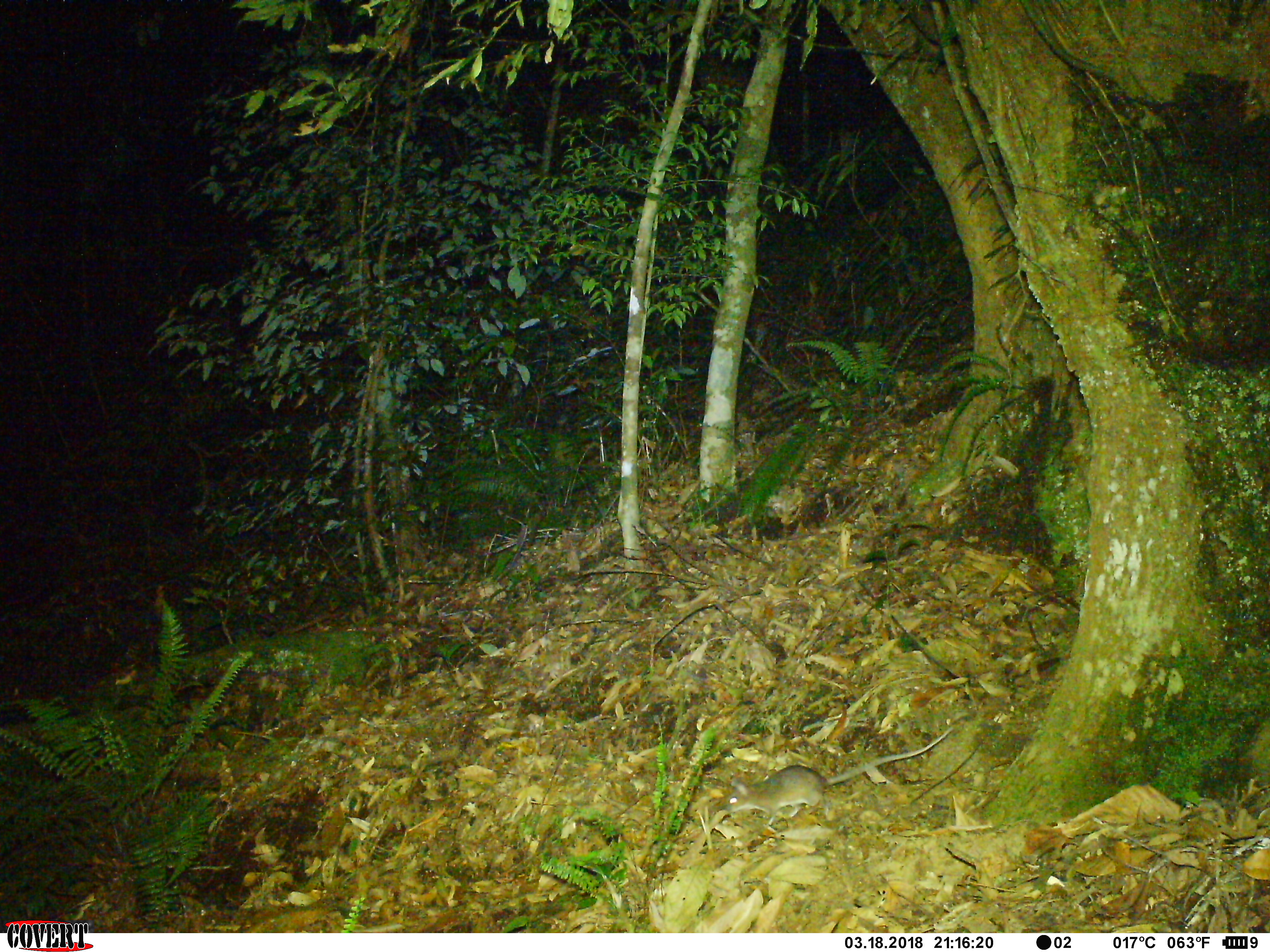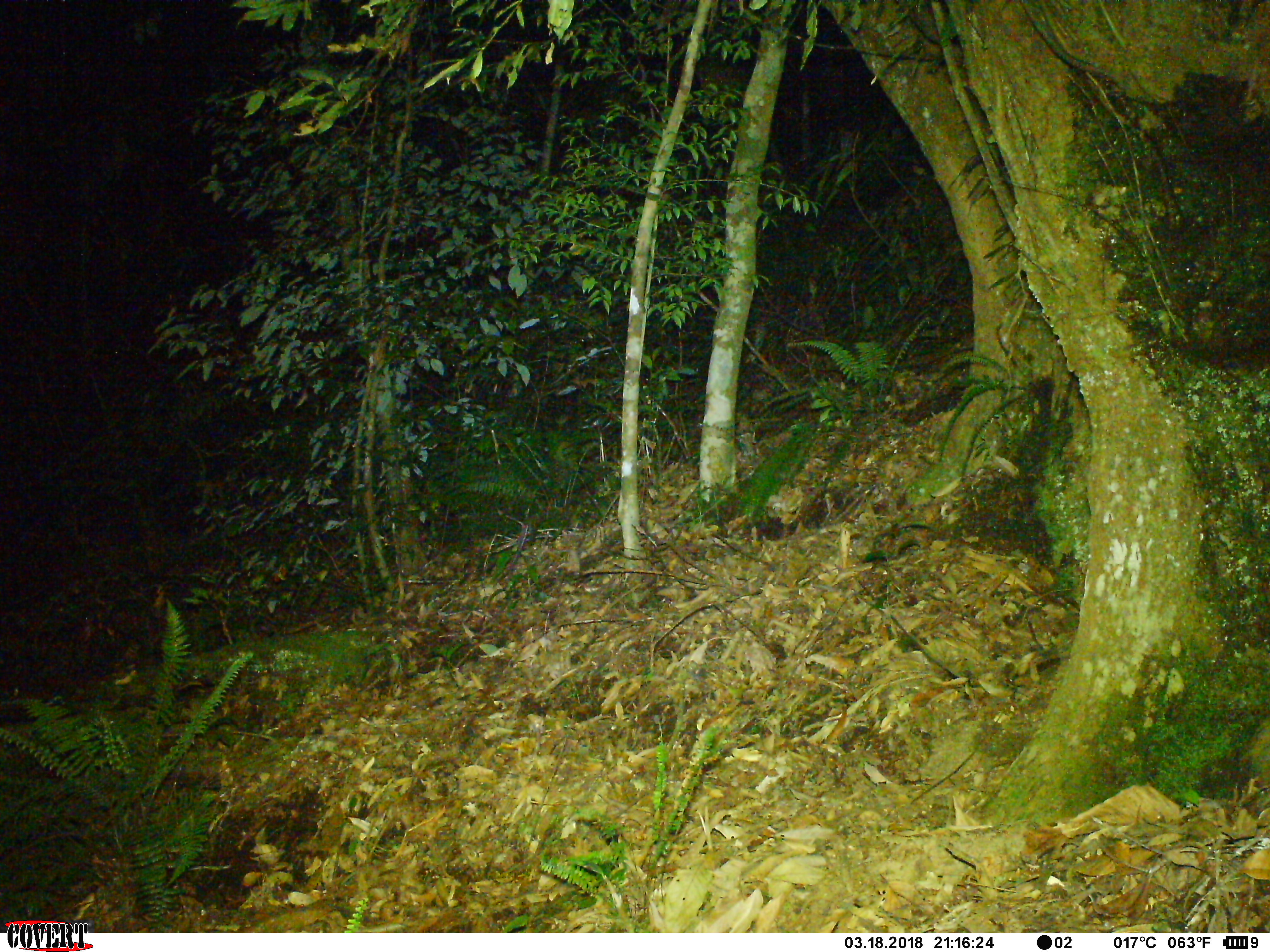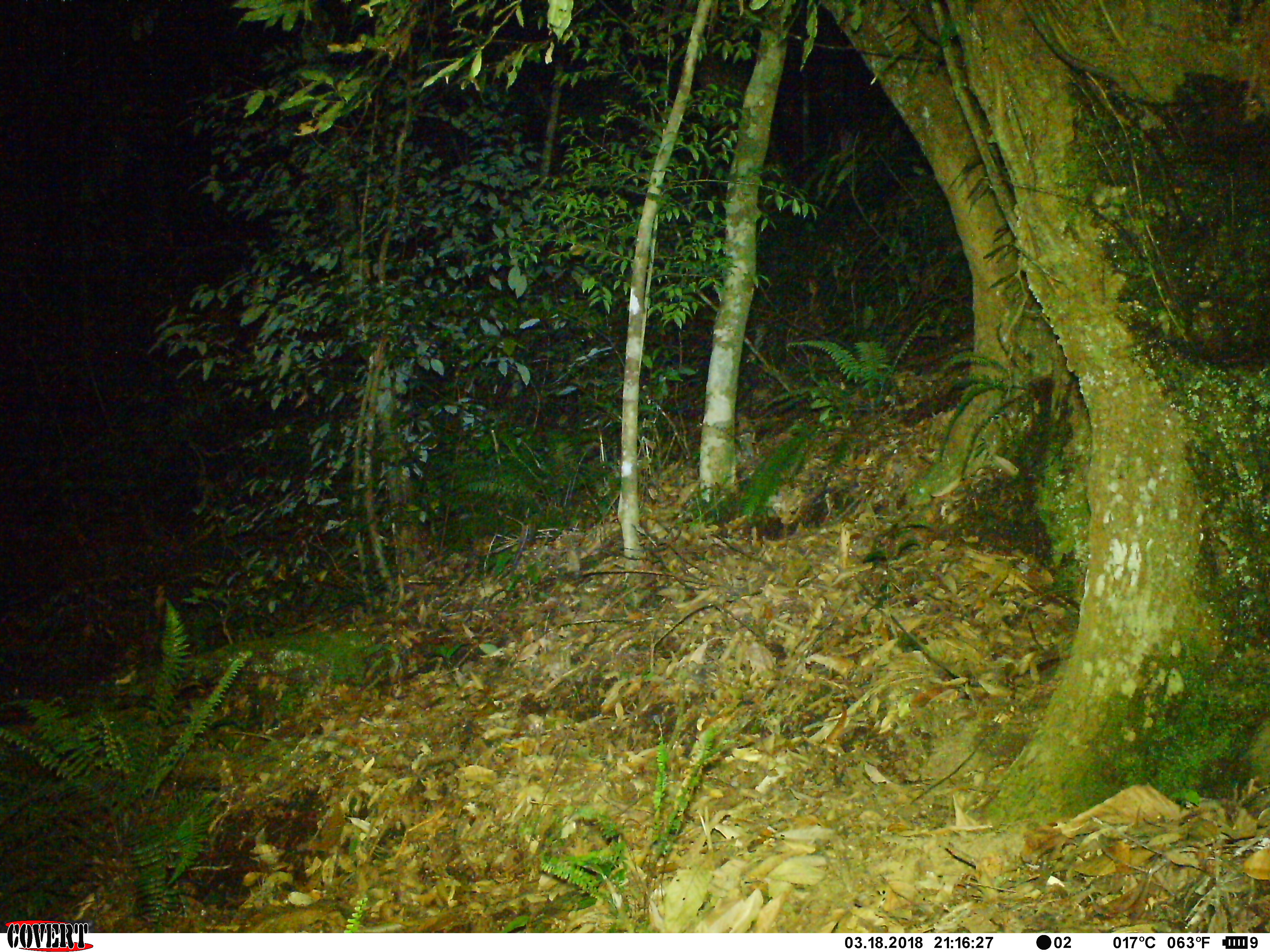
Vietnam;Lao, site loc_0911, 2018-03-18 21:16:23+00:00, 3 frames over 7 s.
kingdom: Animalia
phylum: Chordata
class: Mammalia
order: Rodentia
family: Muridae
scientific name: Muridae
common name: old-world mice and rats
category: unidentified murid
Unidentified murid (old-world mice and rats) (Muridae). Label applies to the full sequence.